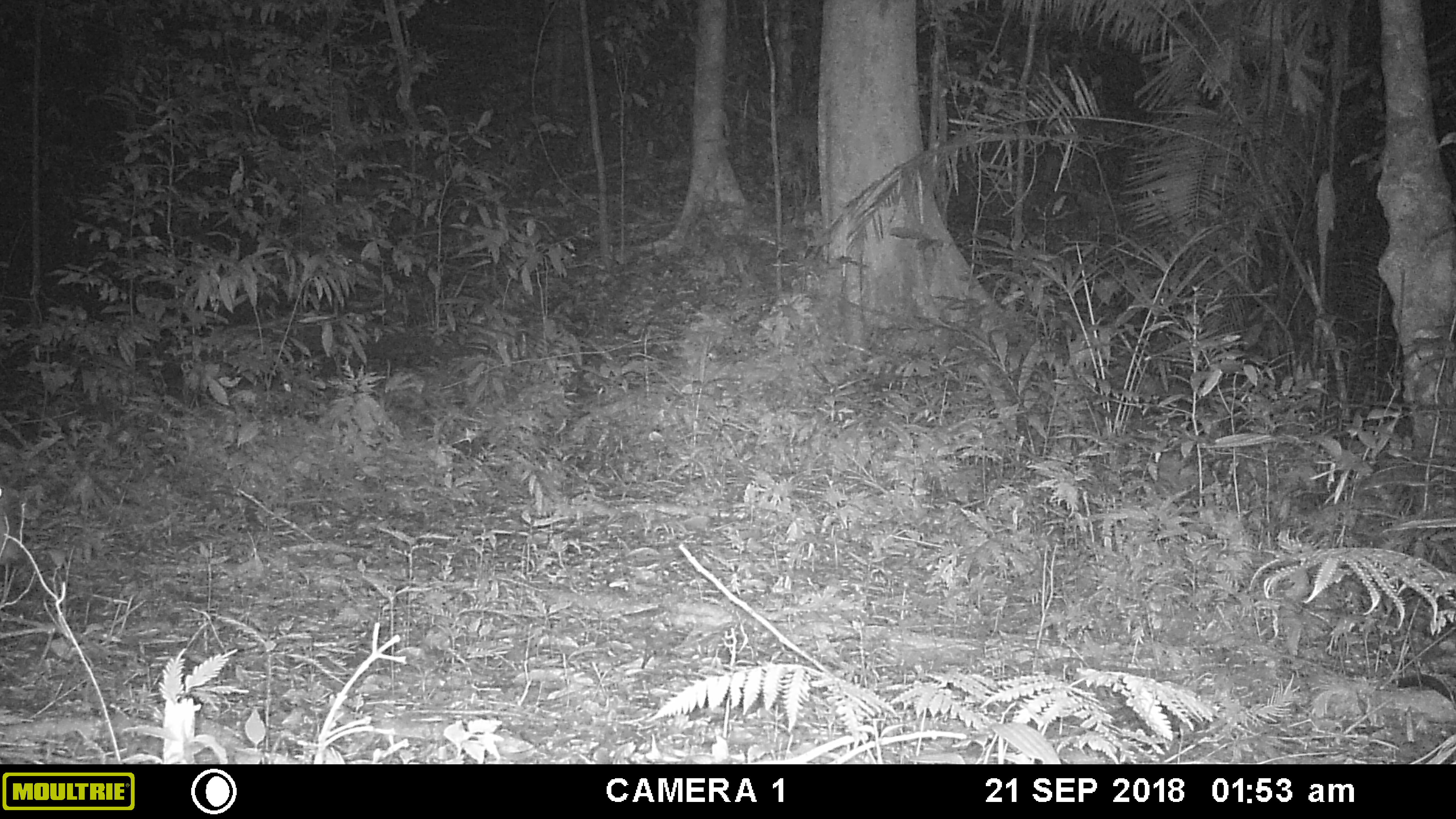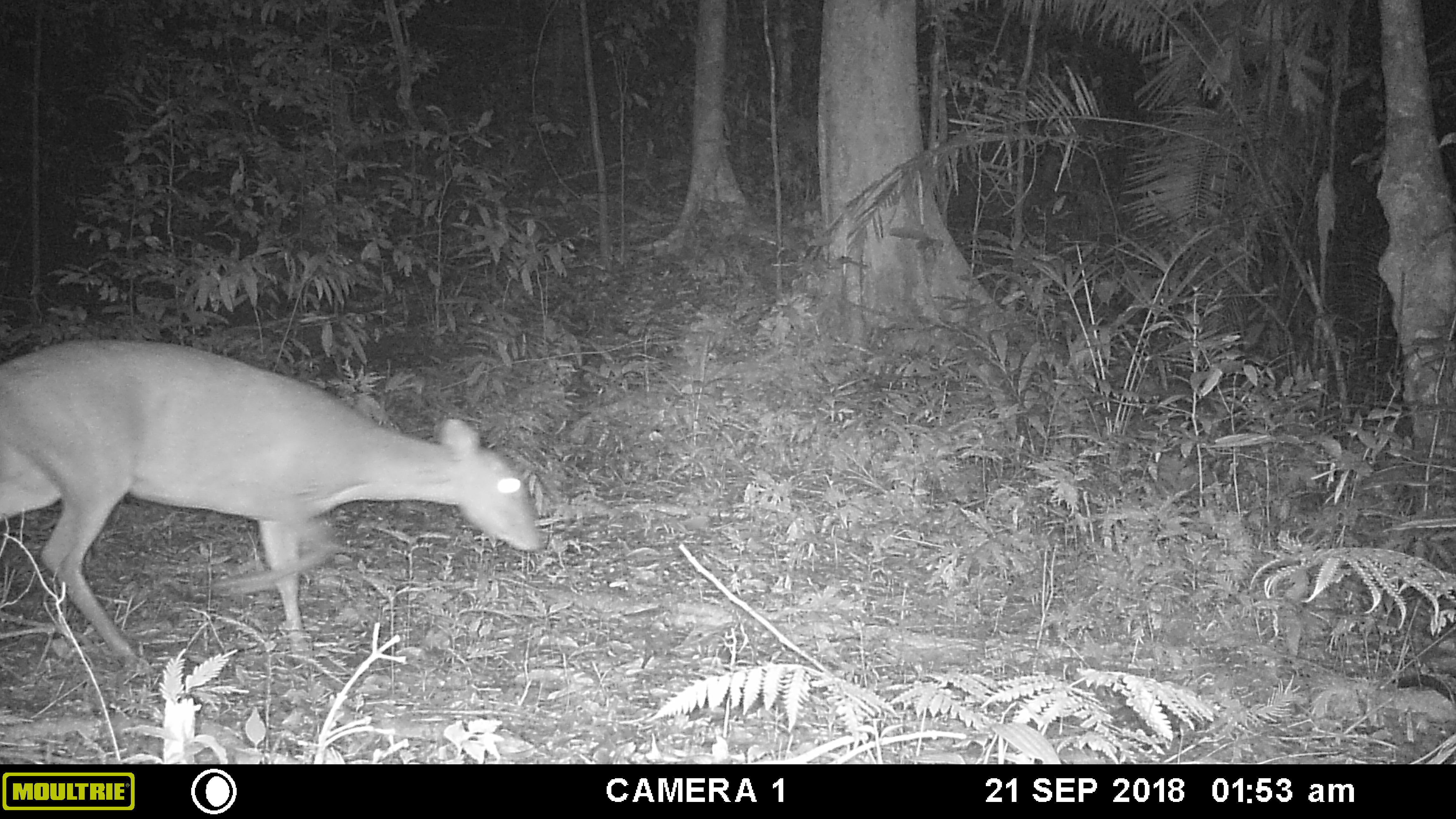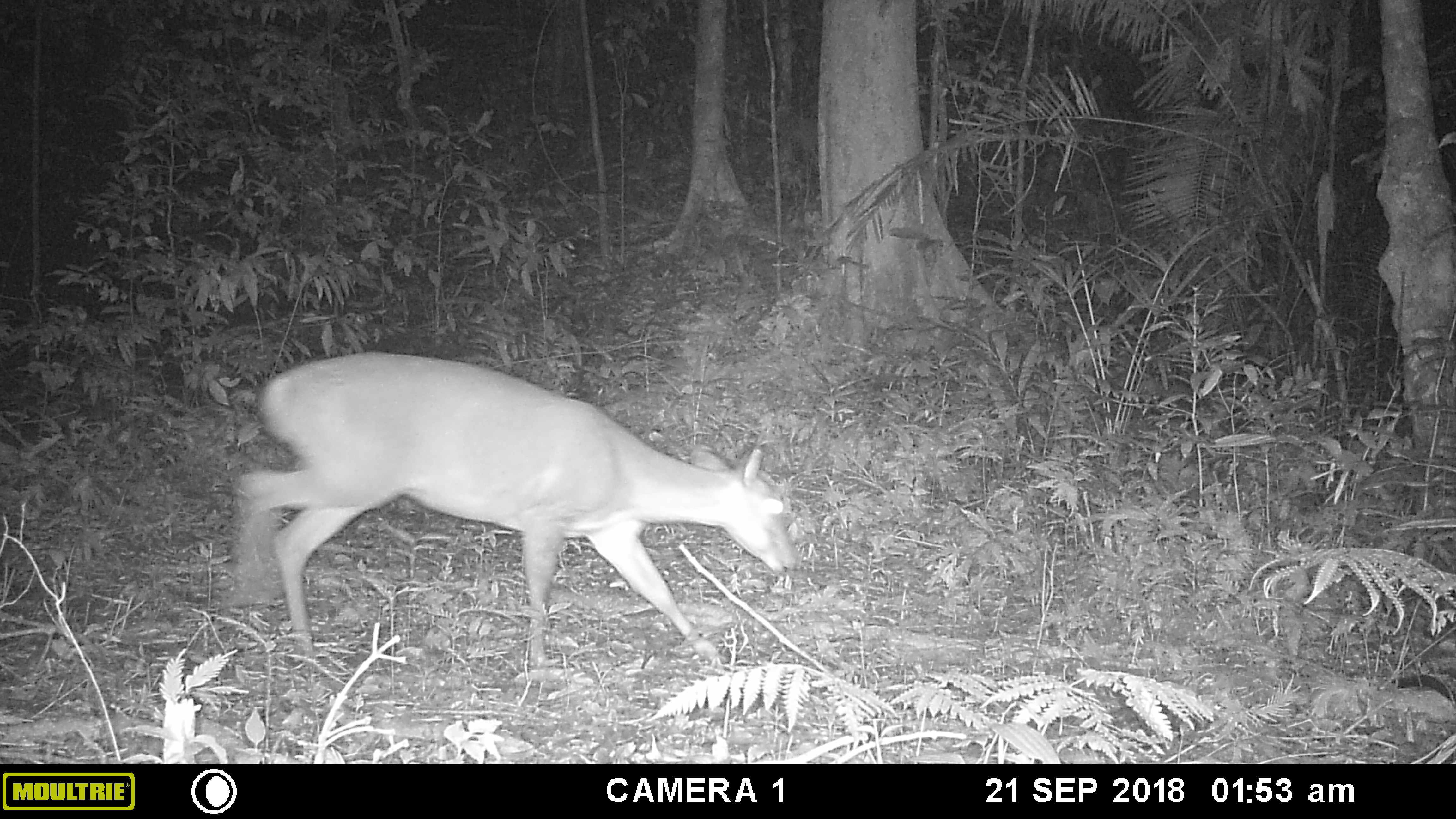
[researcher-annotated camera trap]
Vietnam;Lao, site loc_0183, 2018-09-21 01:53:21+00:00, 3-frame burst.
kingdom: Animalia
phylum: Chordata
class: Mammalia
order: Artiodactyla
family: Cervidae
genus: Muntiacus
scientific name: Muntiacus vuquangensis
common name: large-antlered muntjac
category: large antlered muntjac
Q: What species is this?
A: Large antlered muntjac (large-antlered muntjac) (Muntiacus vuquangensis).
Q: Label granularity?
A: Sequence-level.